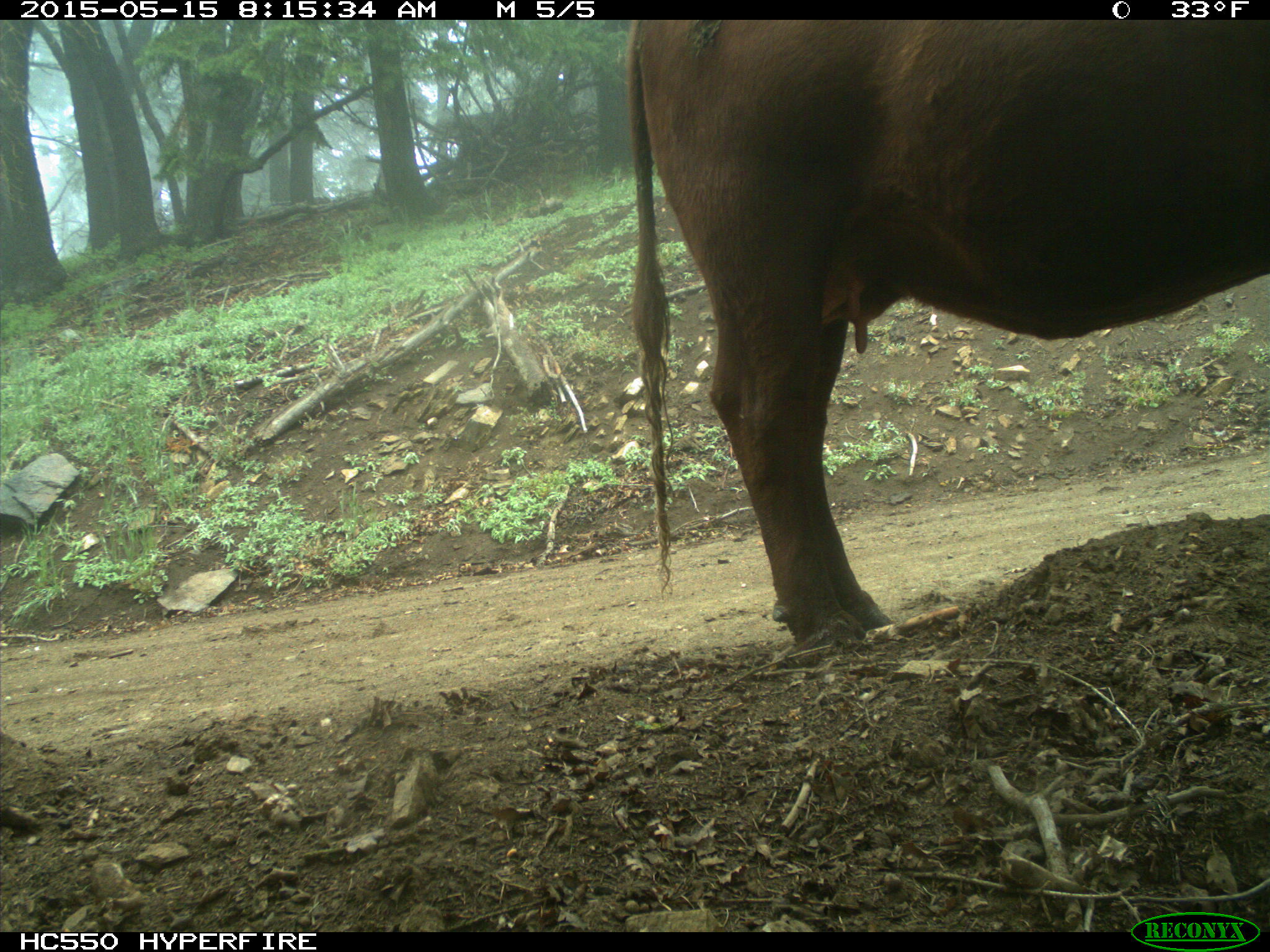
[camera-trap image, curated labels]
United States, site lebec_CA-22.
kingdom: Animalia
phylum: Chordata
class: Mammalia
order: Artiodactyla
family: Bovidae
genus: Bos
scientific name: Bos taurus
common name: domestic cow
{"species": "Bos taurus (domestic cow)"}